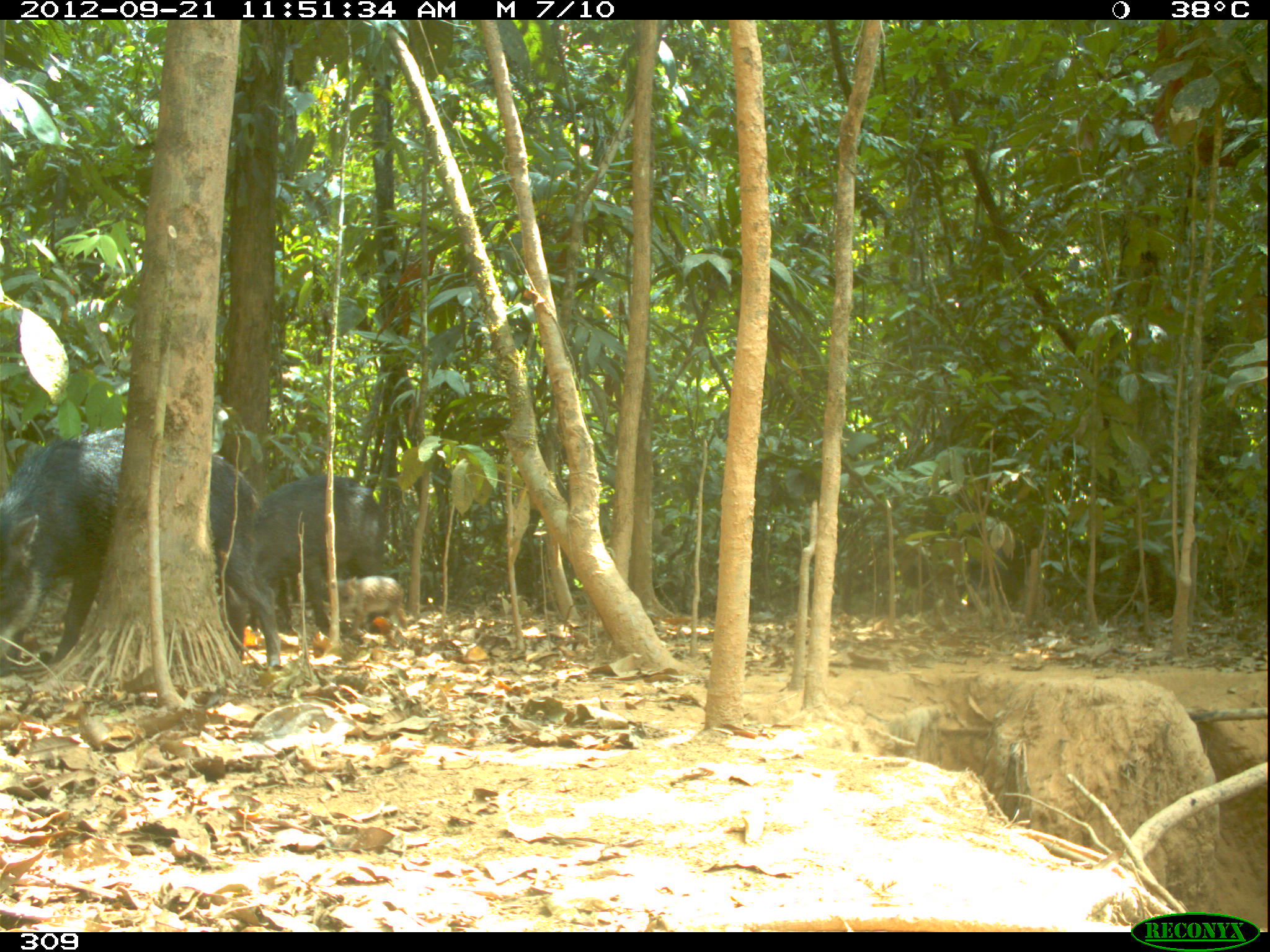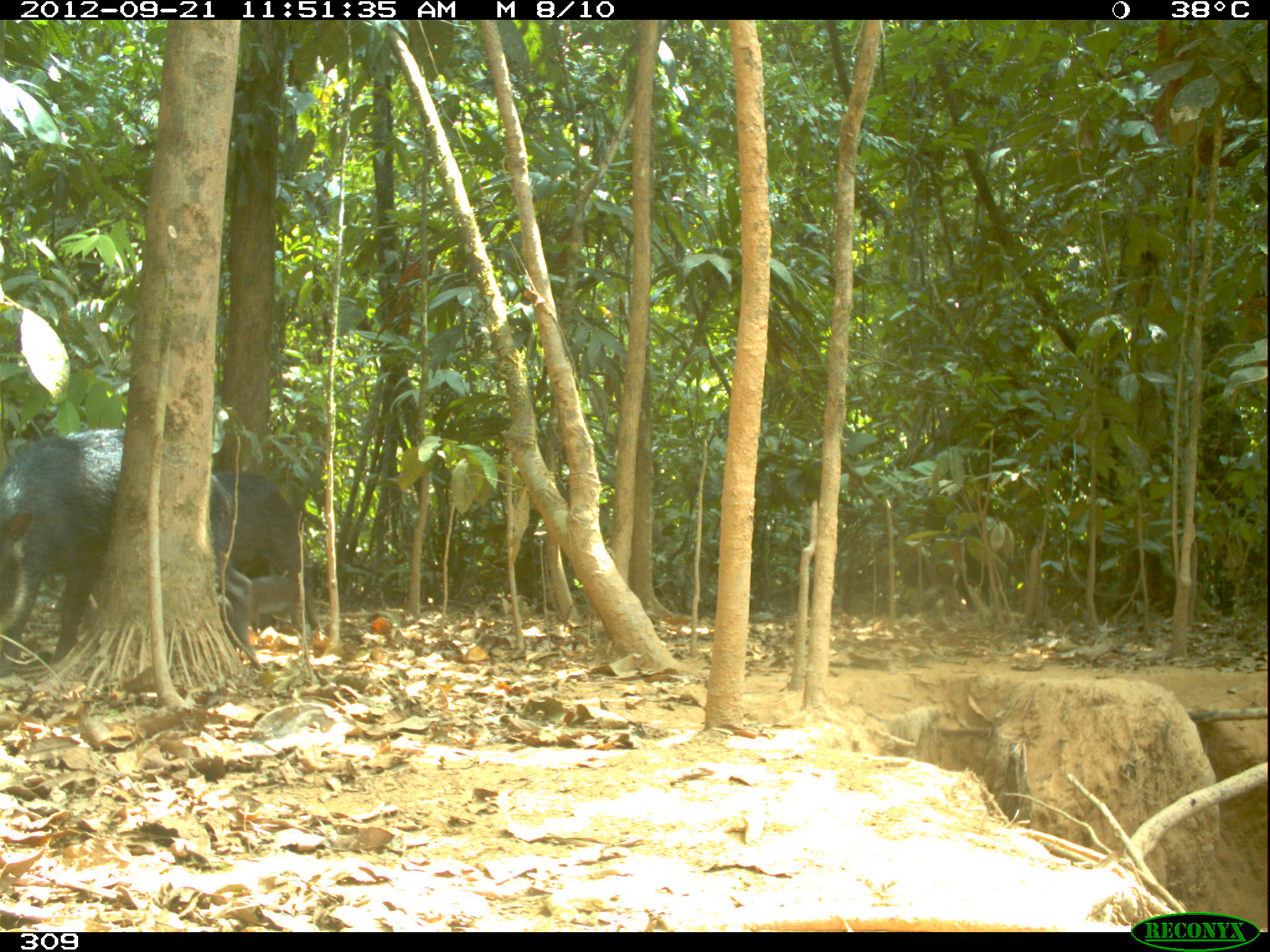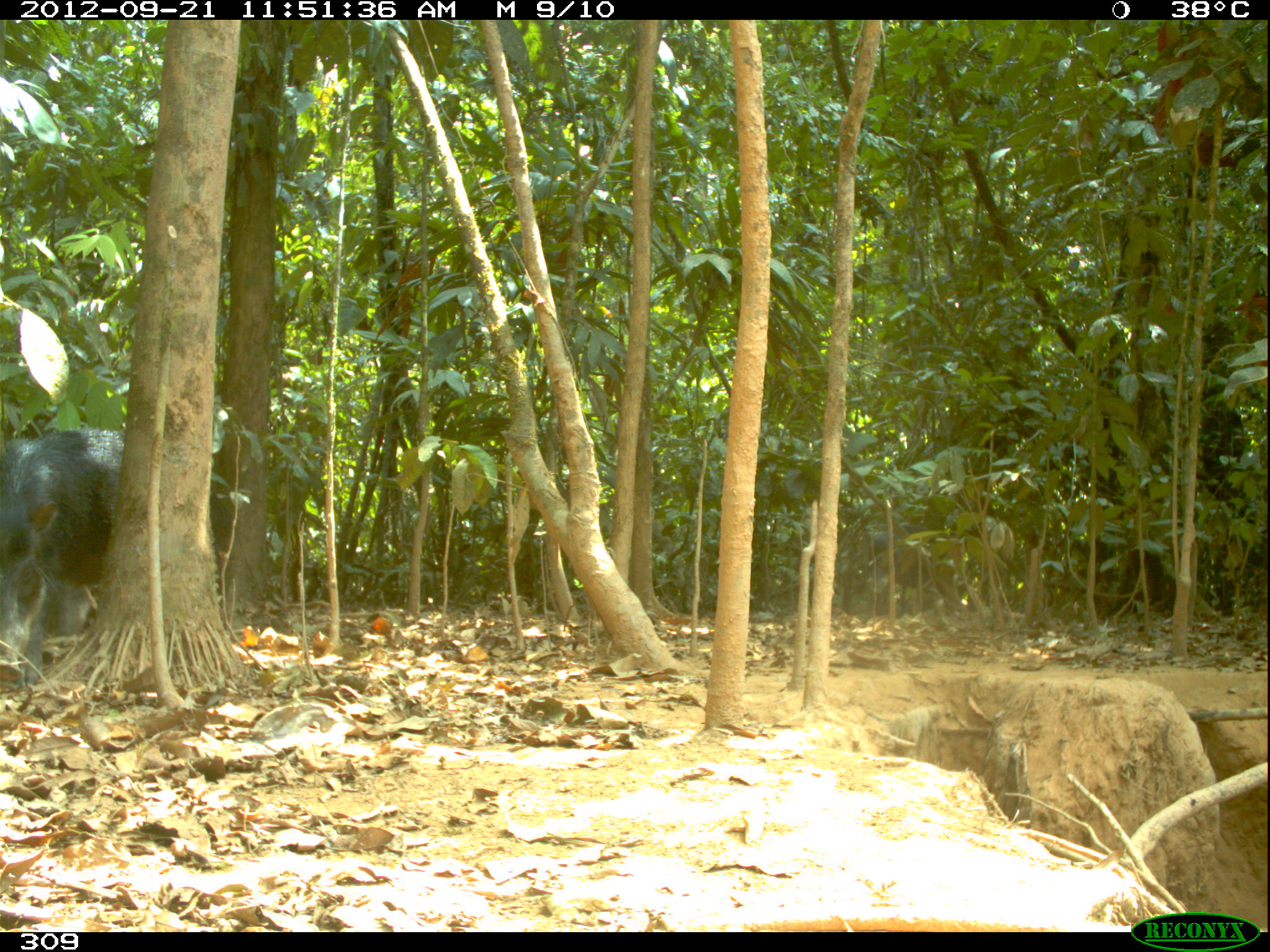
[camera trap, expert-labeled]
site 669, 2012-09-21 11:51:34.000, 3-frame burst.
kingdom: Animalia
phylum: Chordata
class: Mammalia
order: Artiodactyla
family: Tayassuidae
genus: Tayassu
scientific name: Tayassu pecari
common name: white-lipped peccary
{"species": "Tayassu pecari (white-lipped peccary)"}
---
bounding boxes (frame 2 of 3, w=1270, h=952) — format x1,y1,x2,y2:
tayassu pecari: 0,429,255,672; 211,470,320,631; 217,575,303,635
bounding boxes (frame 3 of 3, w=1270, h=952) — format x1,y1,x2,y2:
tayassu pecari: 0,426,234,689; 866,522,952,597